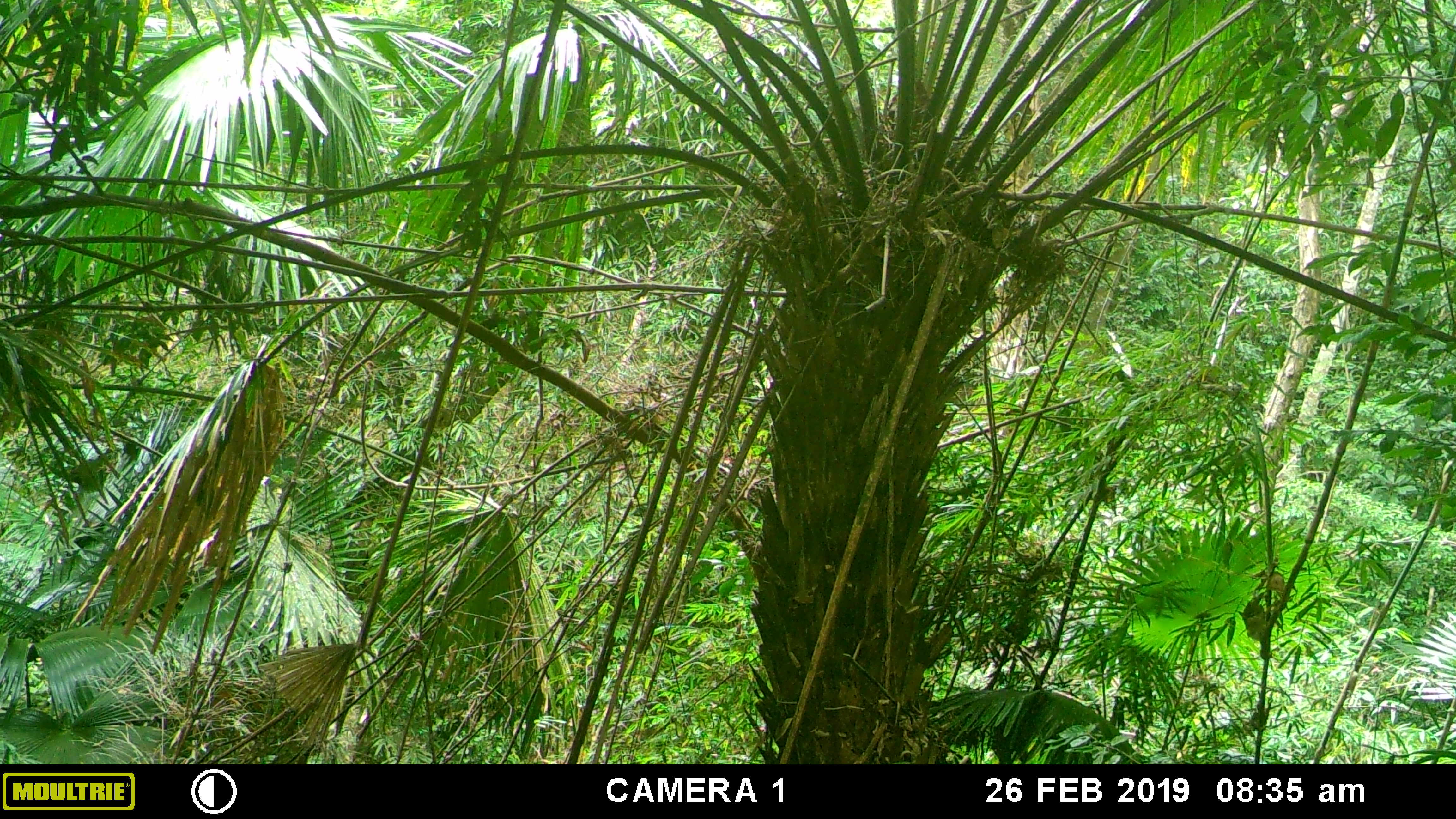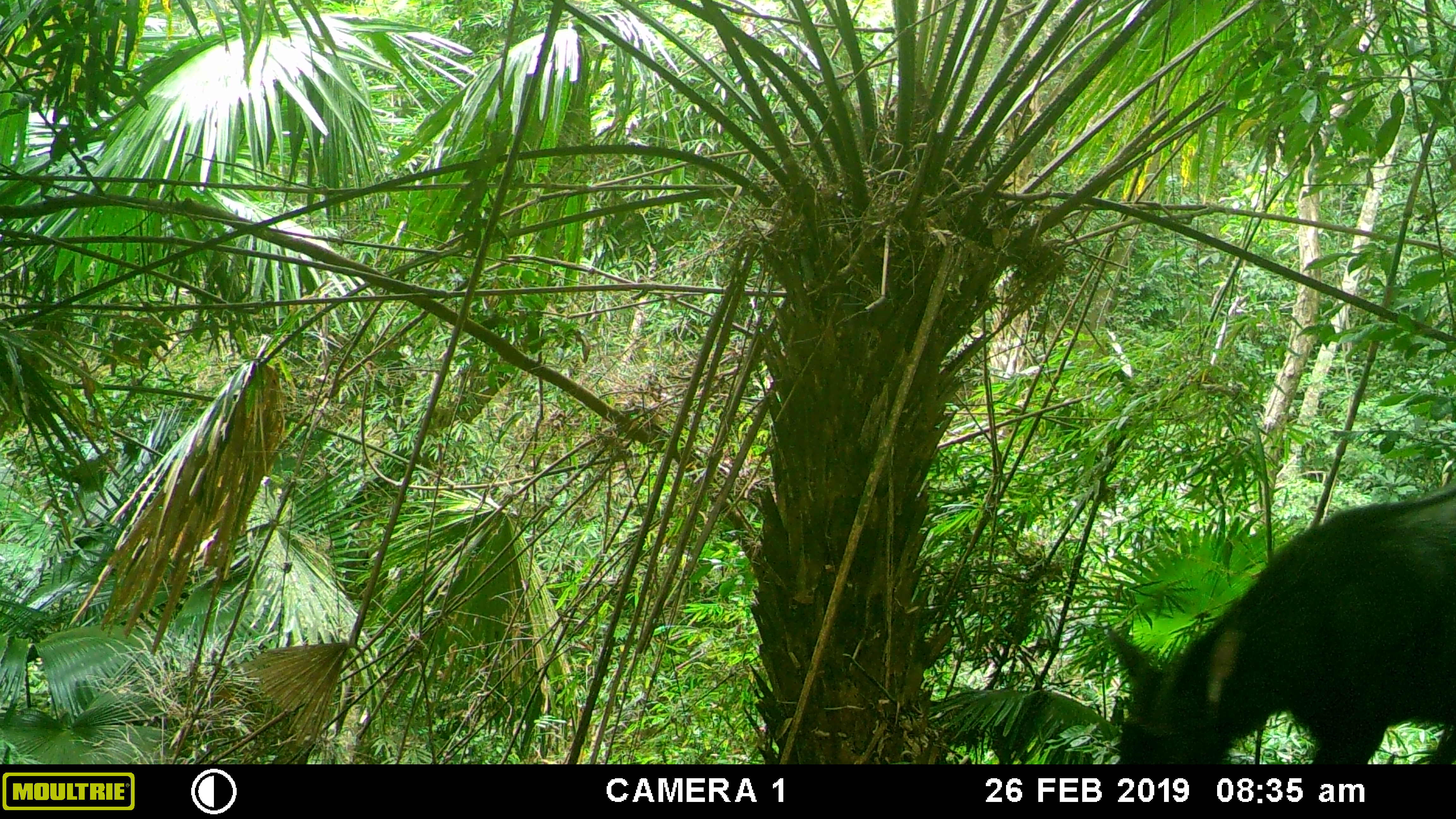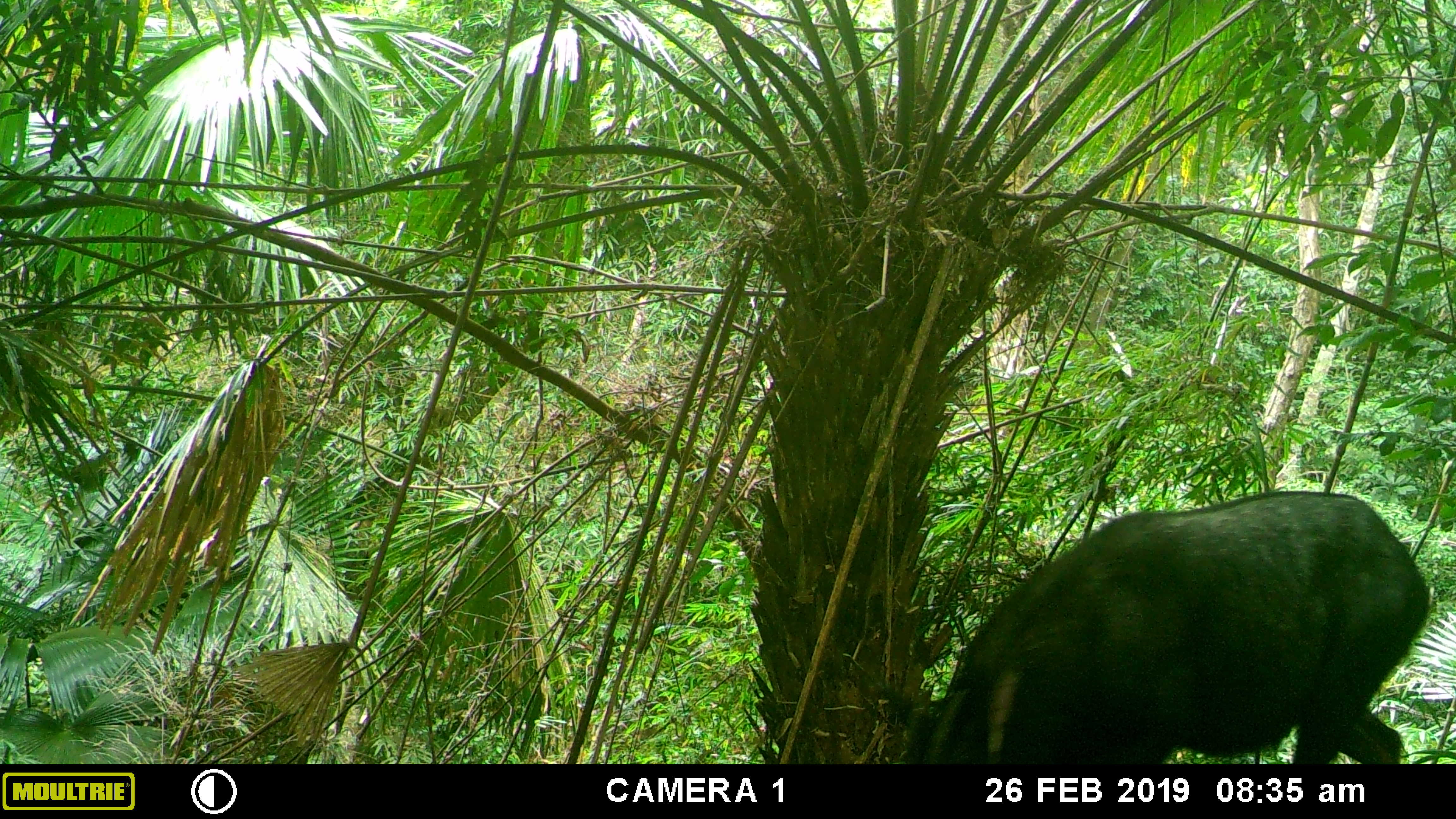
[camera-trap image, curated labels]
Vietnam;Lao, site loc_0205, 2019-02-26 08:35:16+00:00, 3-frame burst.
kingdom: Animalia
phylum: Chordata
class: Mammalia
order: Artiodactyla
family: Bovidae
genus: Capricornis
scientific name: Capricornis sumatraensis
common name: chinese serow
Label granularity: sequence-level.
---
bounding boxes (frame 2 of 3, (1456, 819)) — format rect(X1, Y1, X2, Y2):
chinese serow: rect(1105, 478, 1456, 764)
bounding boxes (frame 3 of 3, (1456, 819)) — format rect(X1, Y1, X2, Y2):
chinese serow: rect(896, 488, 1431, 764)